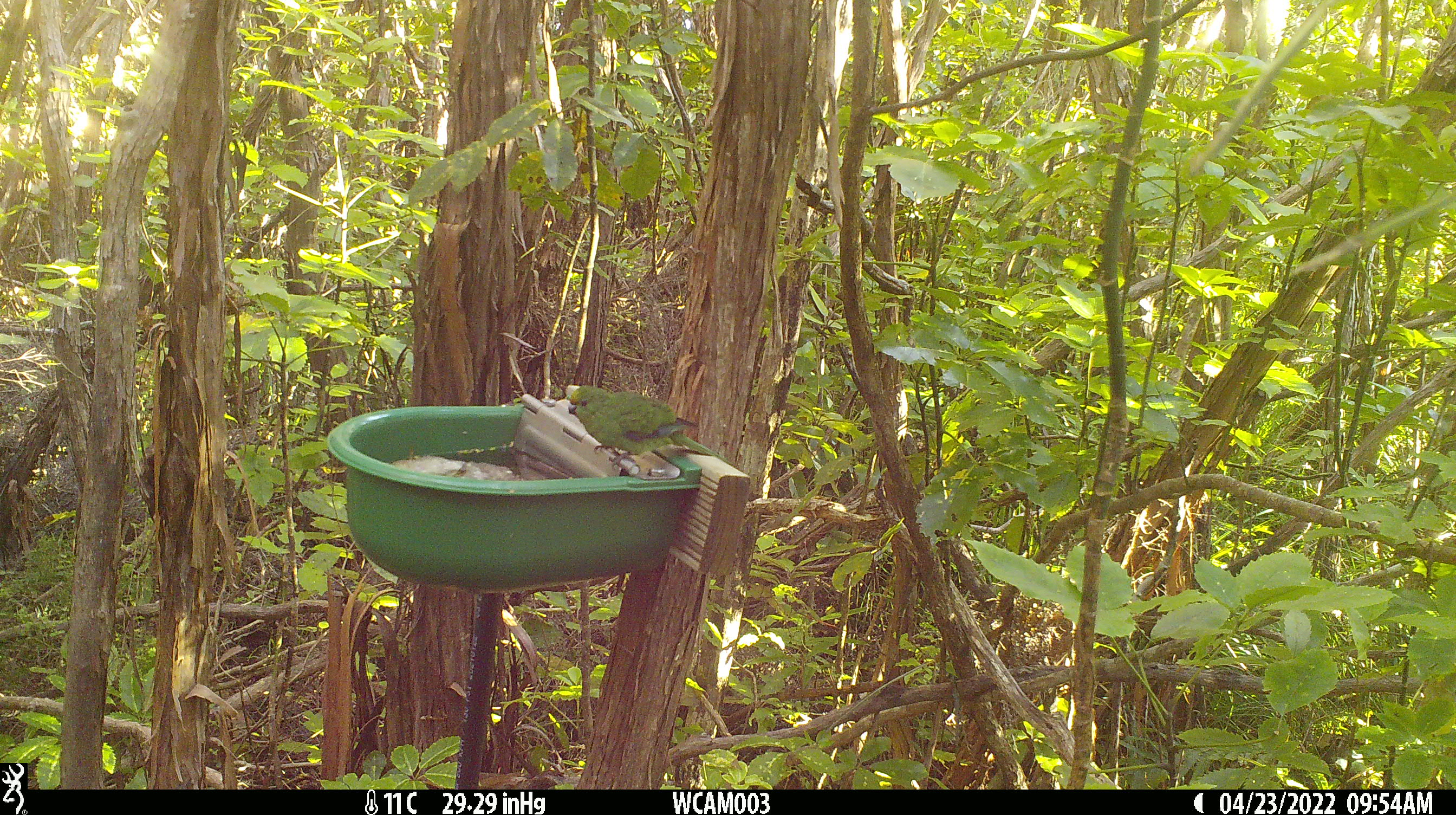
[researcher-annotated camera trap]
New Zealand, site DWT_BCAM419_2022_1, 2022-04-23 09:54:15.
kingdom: Animalia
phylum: Chordata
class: Aves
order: Psittaciformes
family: Psittaculidae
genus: Cyanoramphus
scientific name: Cyanoramphus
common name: parakeet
Parakeet (Cyanoramphus).